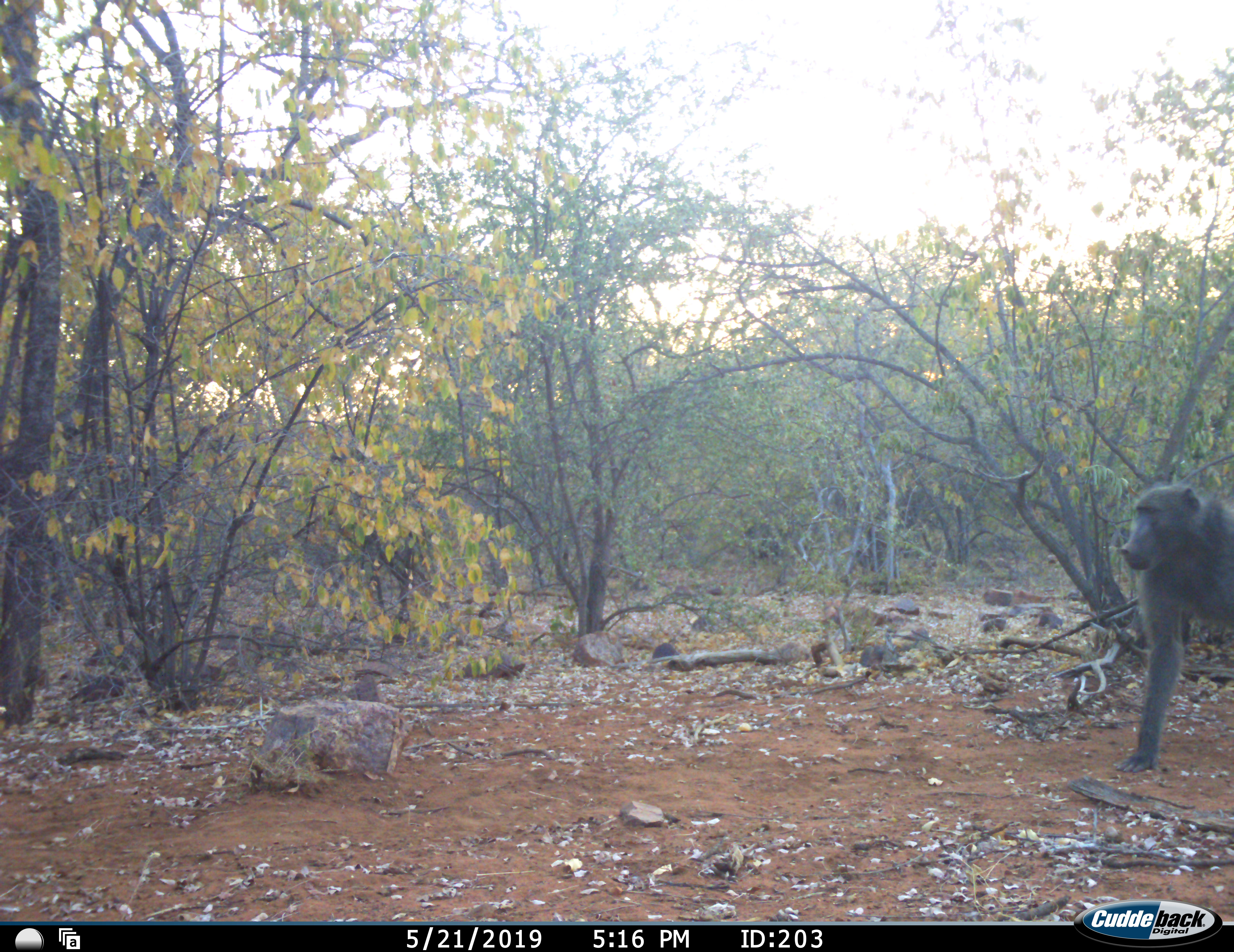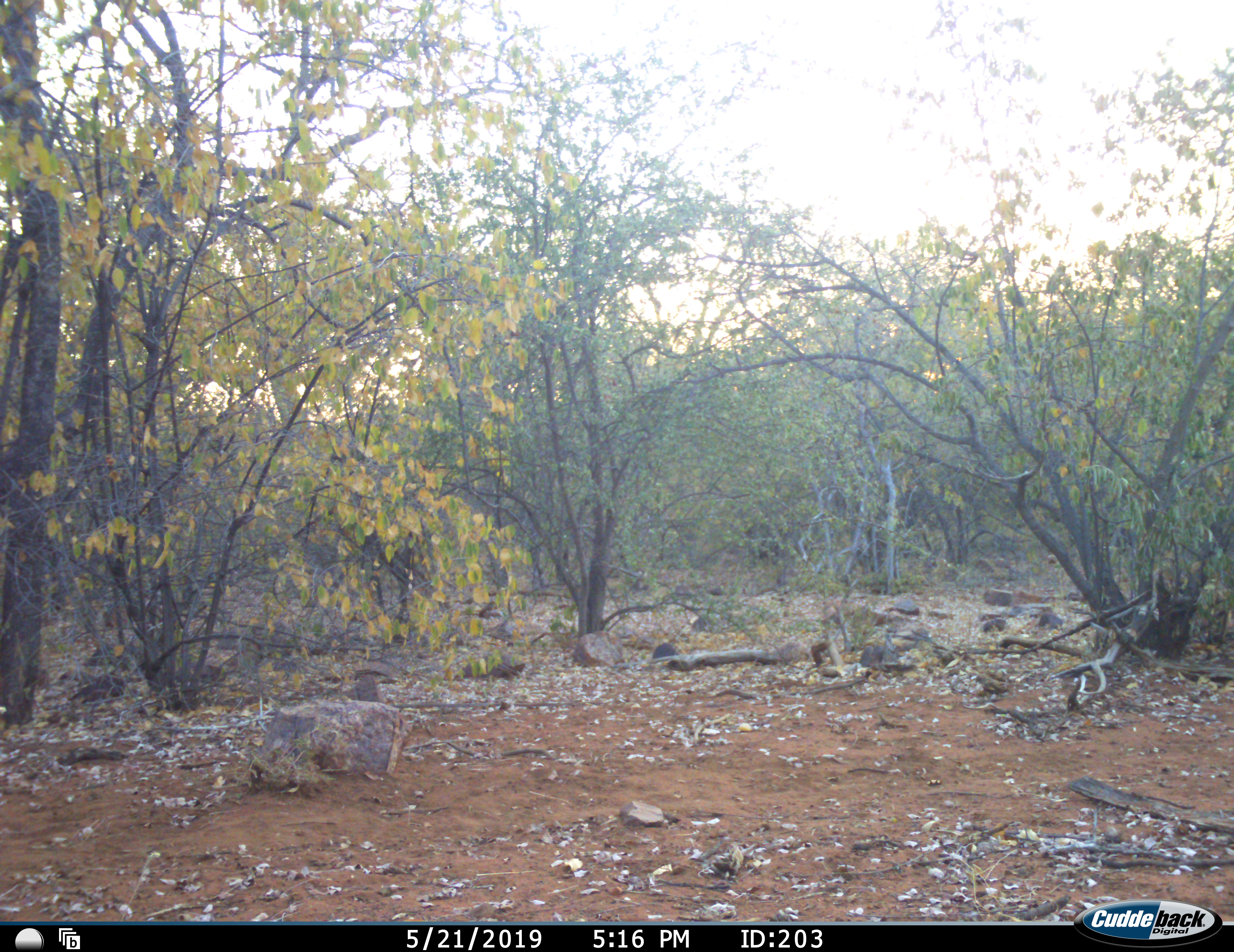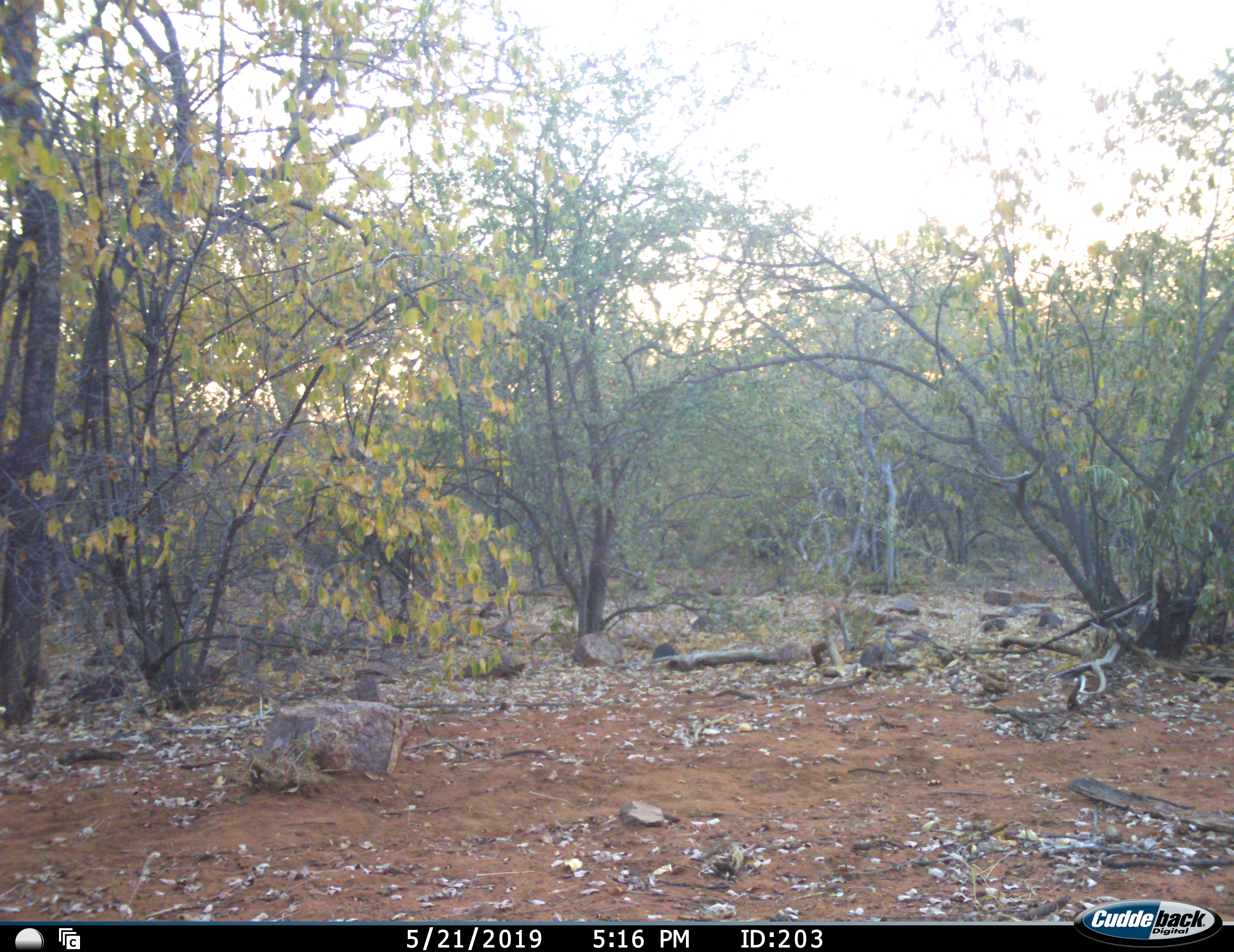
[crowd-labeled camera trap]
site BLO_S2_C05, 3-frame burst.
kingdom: Animalia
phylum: Chordata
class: Mammalia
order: Primates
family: Cercopithecidae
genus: Papio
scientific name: Papio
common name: baboon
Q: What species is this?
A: Baboon (Papio).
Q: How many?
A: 1.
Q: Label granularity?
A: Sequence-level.